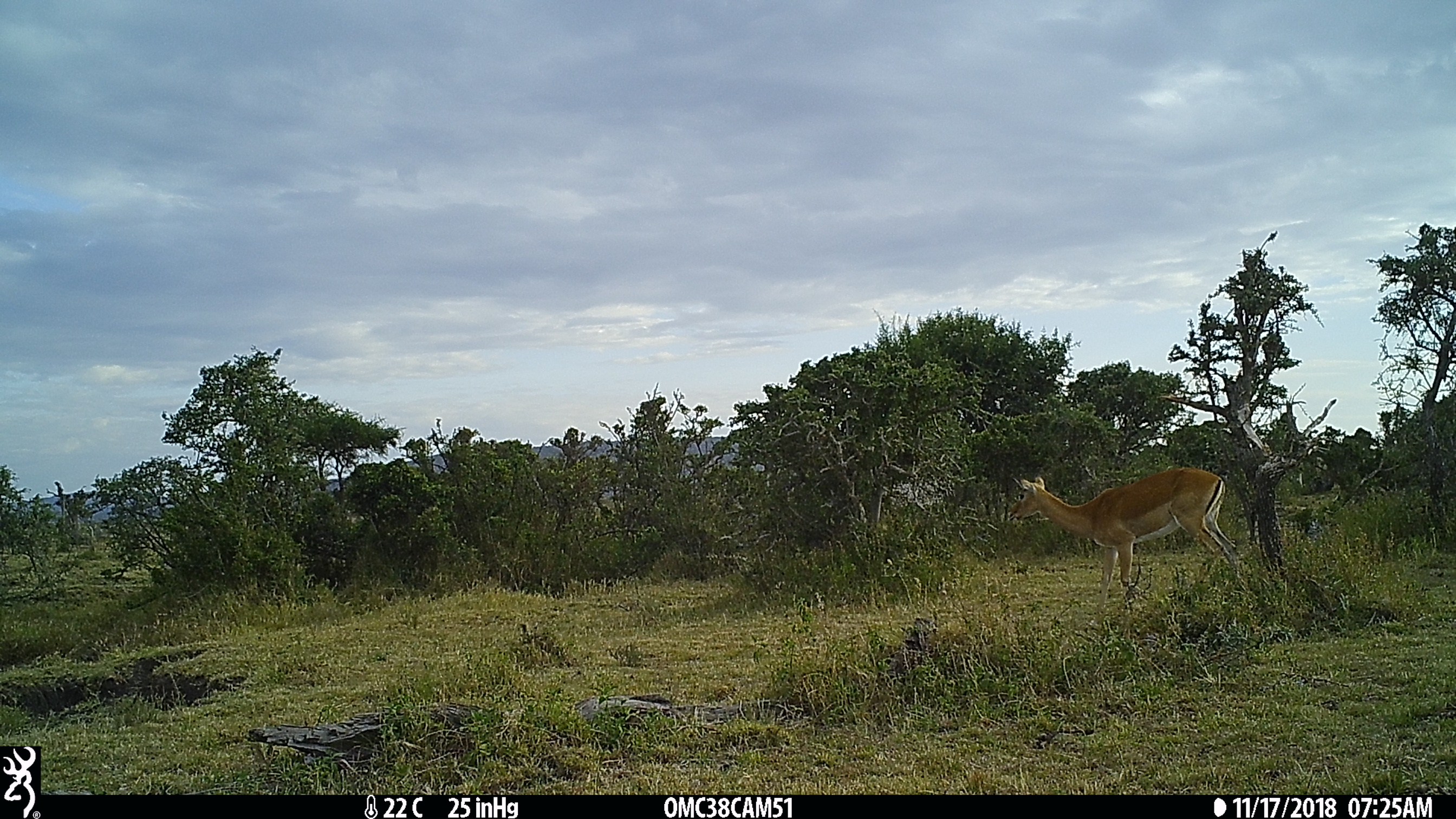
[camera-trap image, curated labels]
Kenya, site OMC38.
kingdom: Animalia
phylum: Chordata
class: Mammalia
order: Artiodactyla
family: Bovidae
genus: Aepyceros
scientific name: Aepyceros melampus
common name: impala